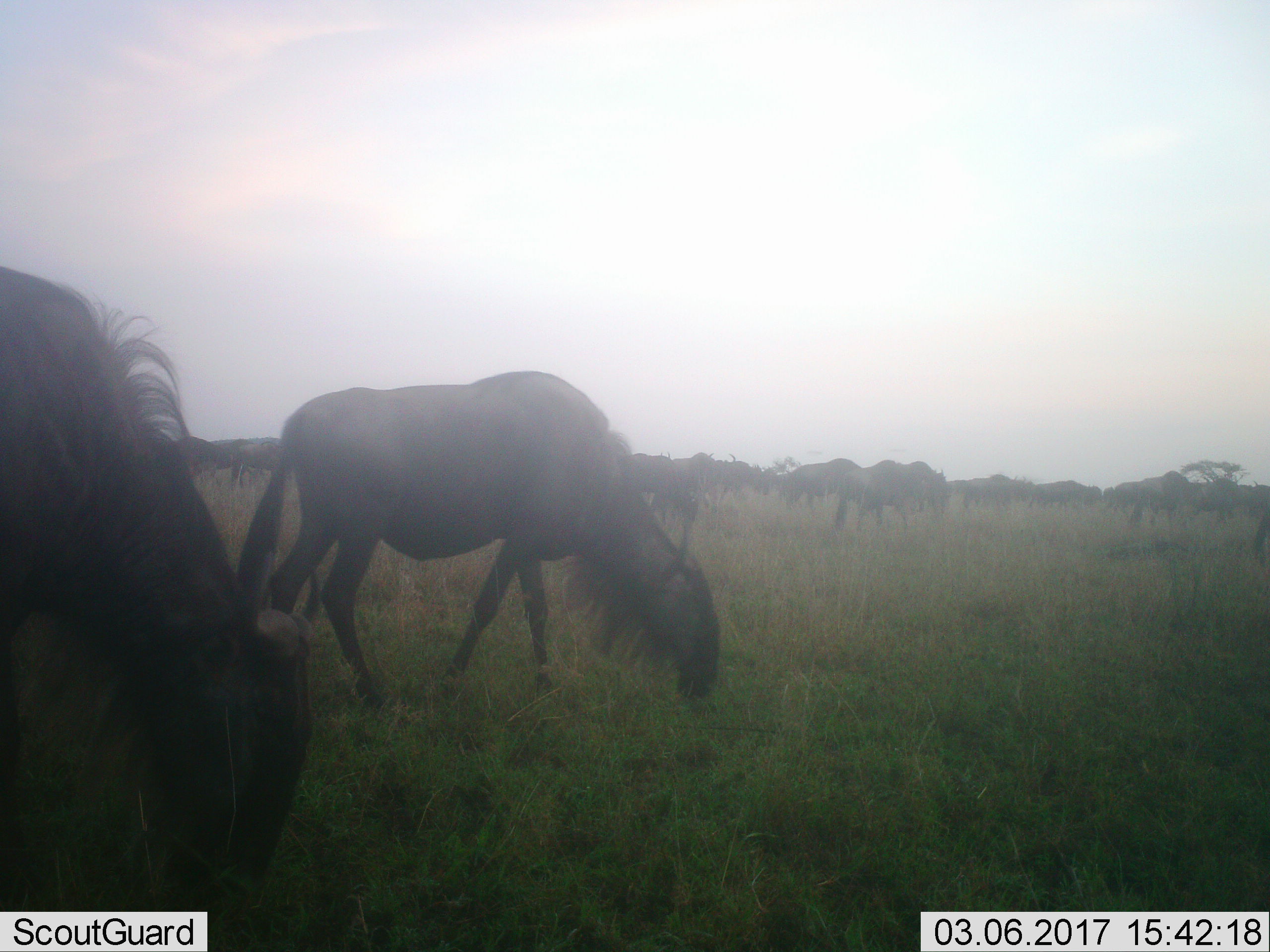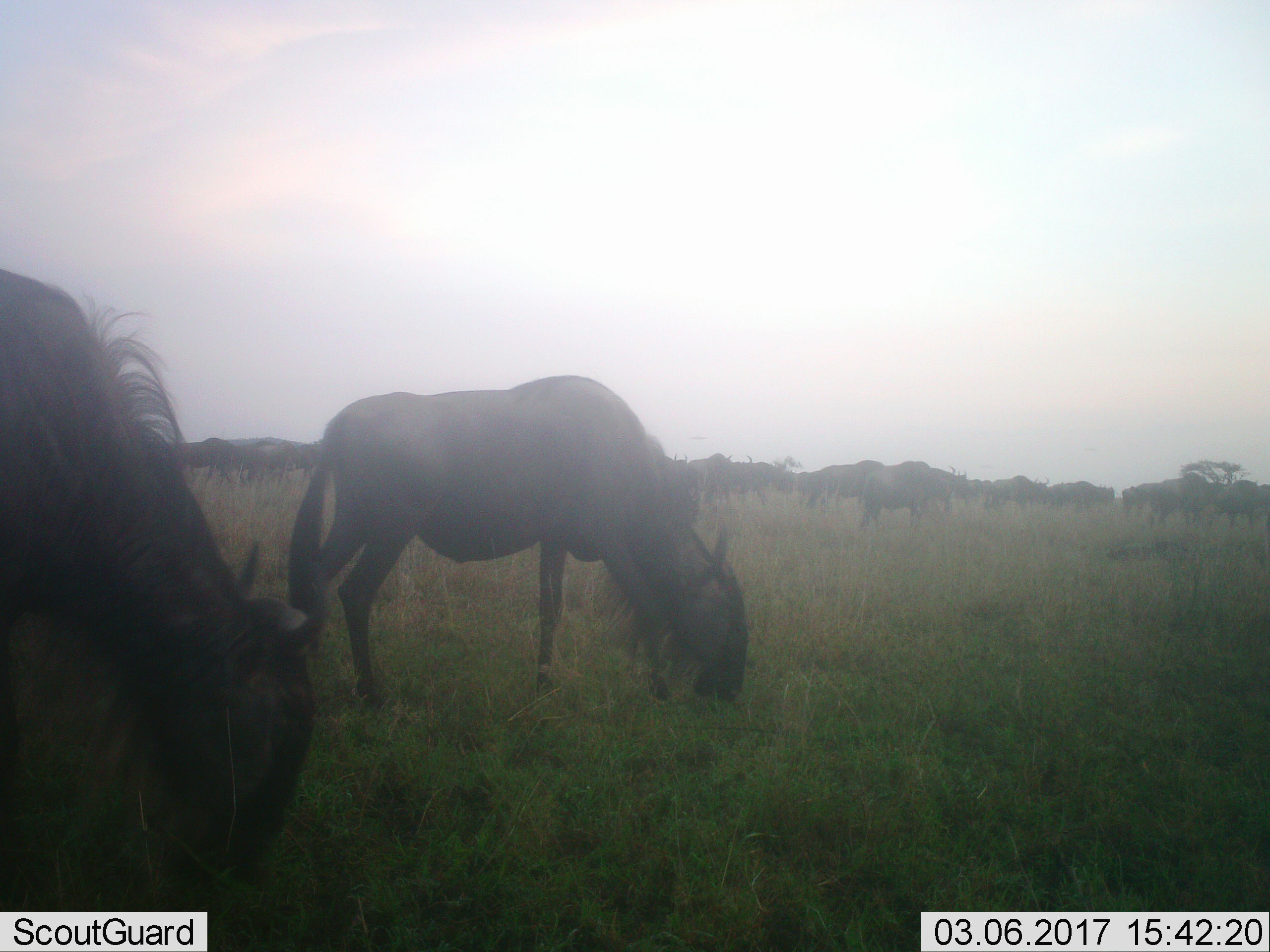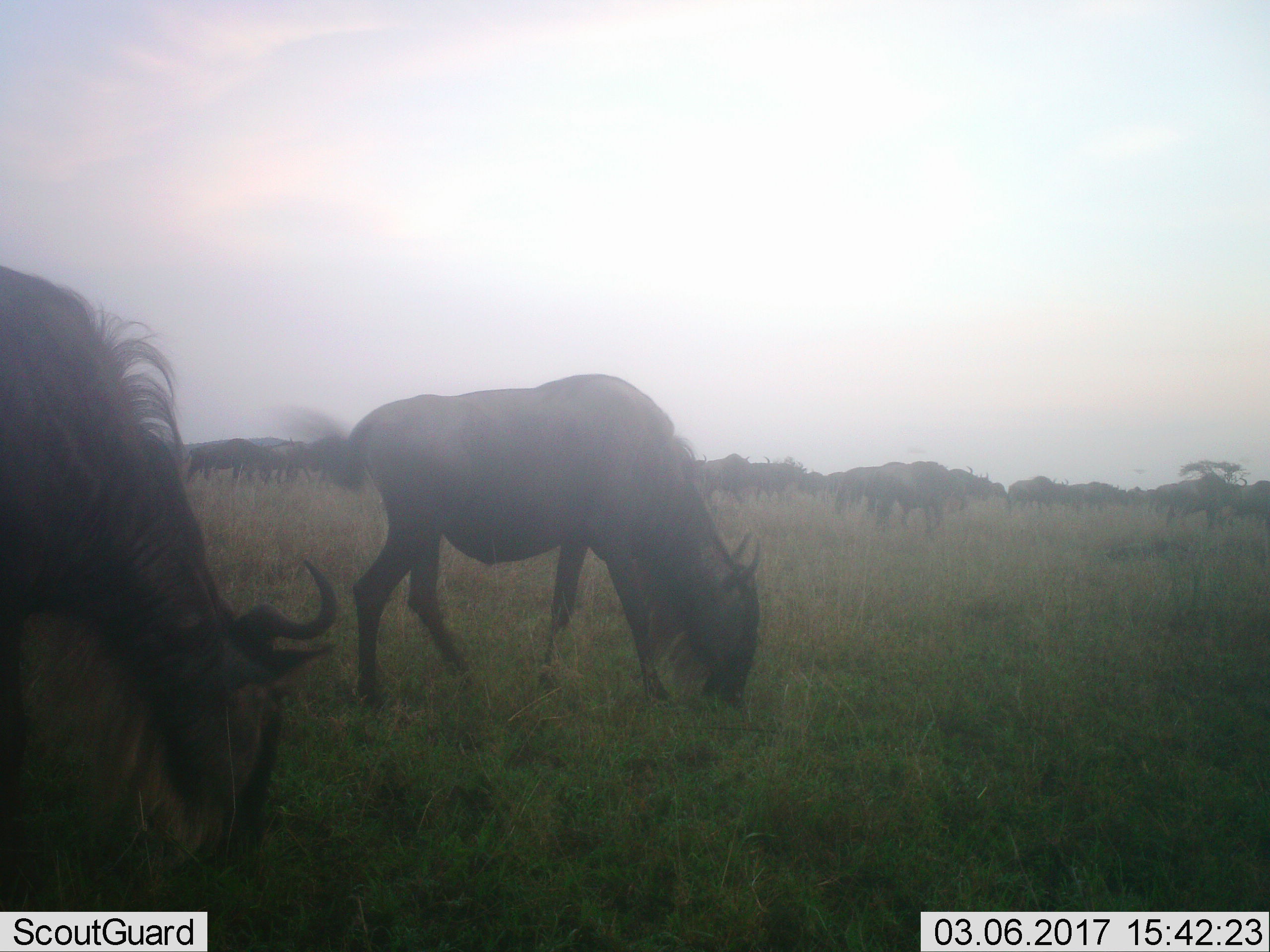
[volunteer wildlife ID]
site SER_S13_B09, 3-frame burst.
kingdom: Animalia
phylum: Chordata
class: Mammalia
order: Artiodactyla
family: Bovidae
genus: Connochaetes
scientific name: Connochaetes taurinus taurinus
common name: blue wildebeest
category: wildebeestblue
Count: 11-50.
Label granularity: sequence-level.